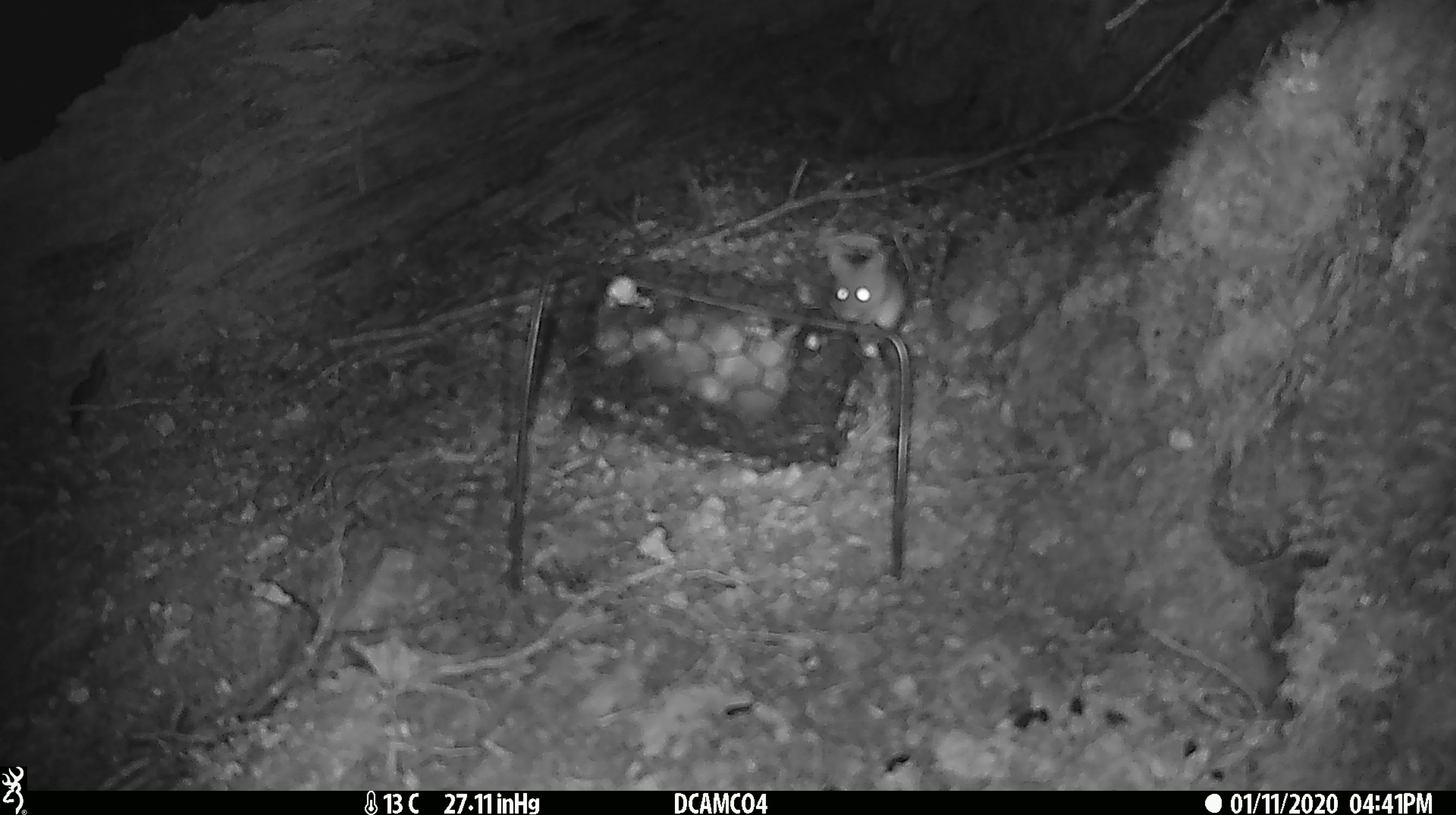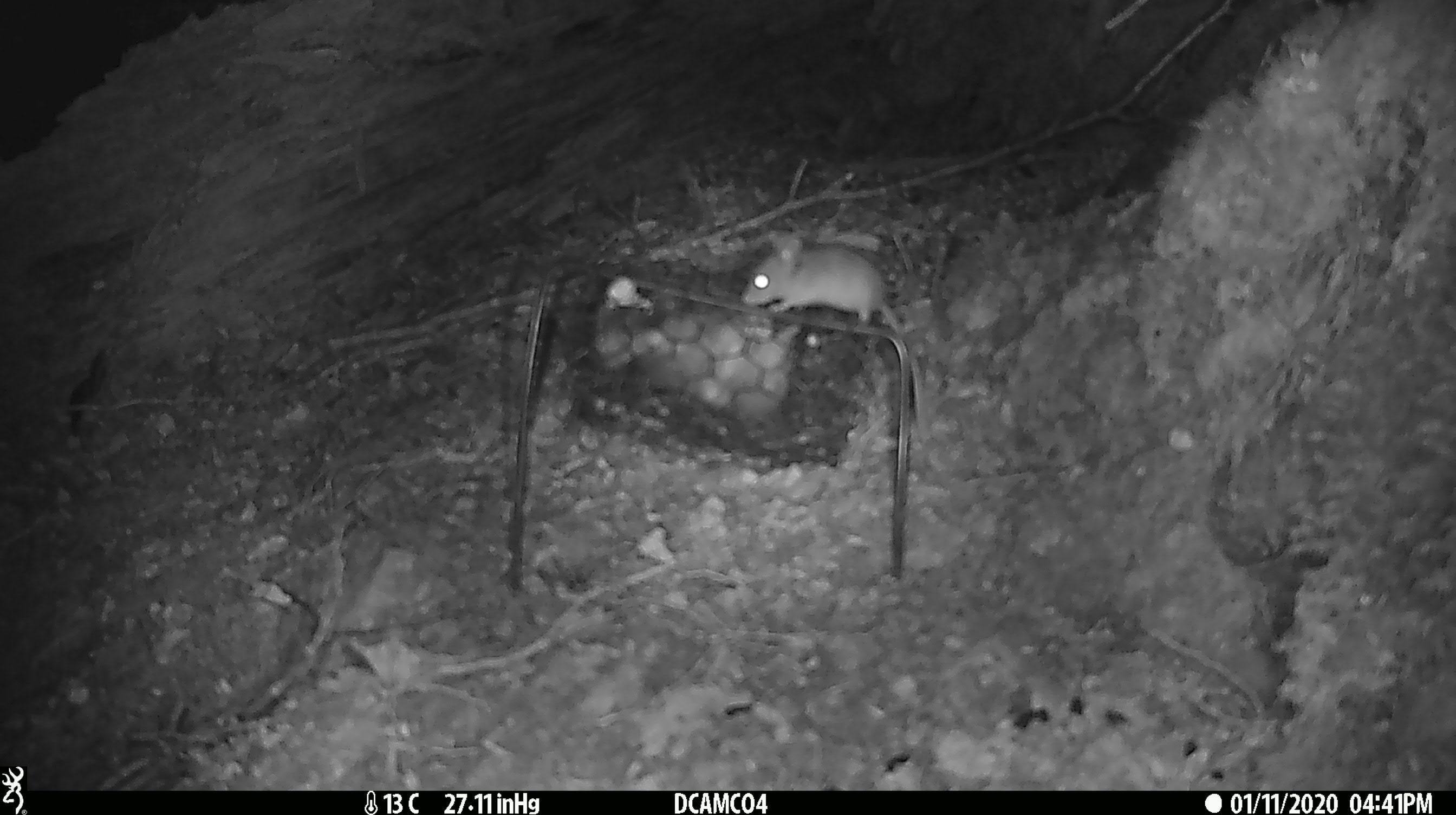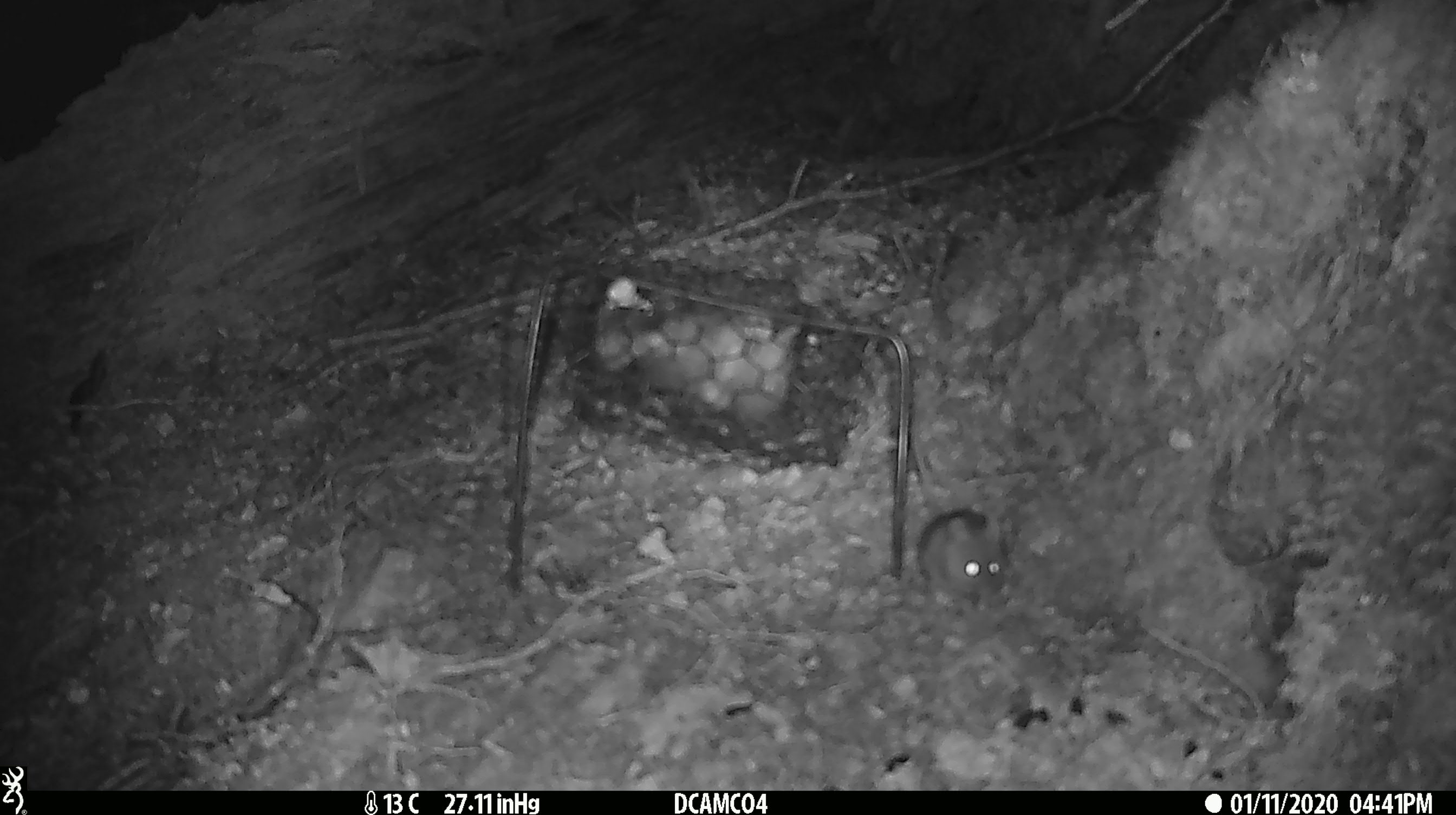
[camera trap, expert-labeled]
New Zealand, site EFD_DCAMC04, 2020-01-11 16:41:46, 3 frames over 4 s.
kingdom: Animalia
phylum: Chordata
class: Mammalia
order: Rodentia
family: Muridae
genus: Mus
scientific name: Mus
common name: mouse